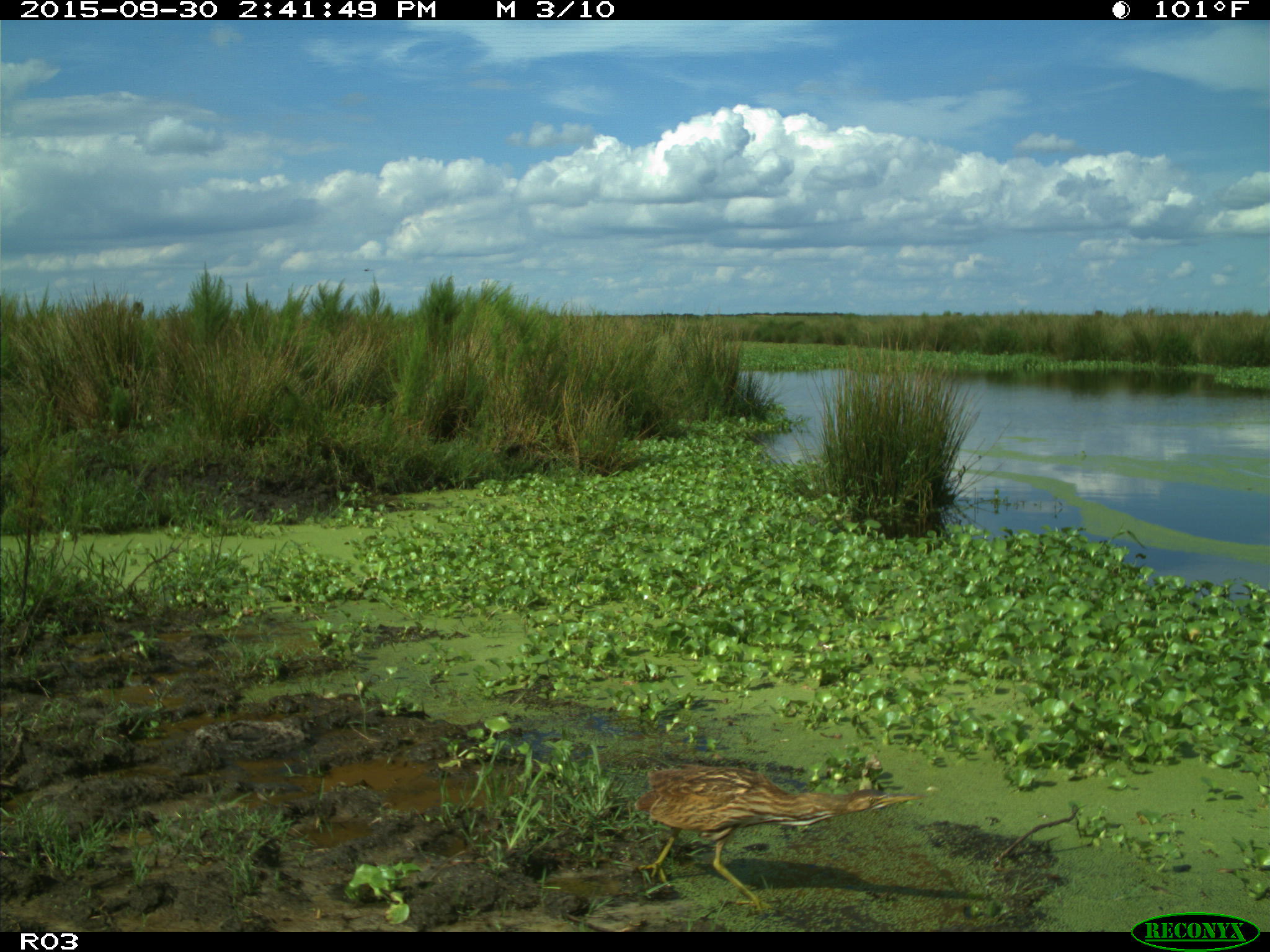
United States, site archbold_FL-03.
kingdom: Animalia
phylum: Chordata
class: Aves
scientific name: Aves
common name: birds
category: unidentified bird